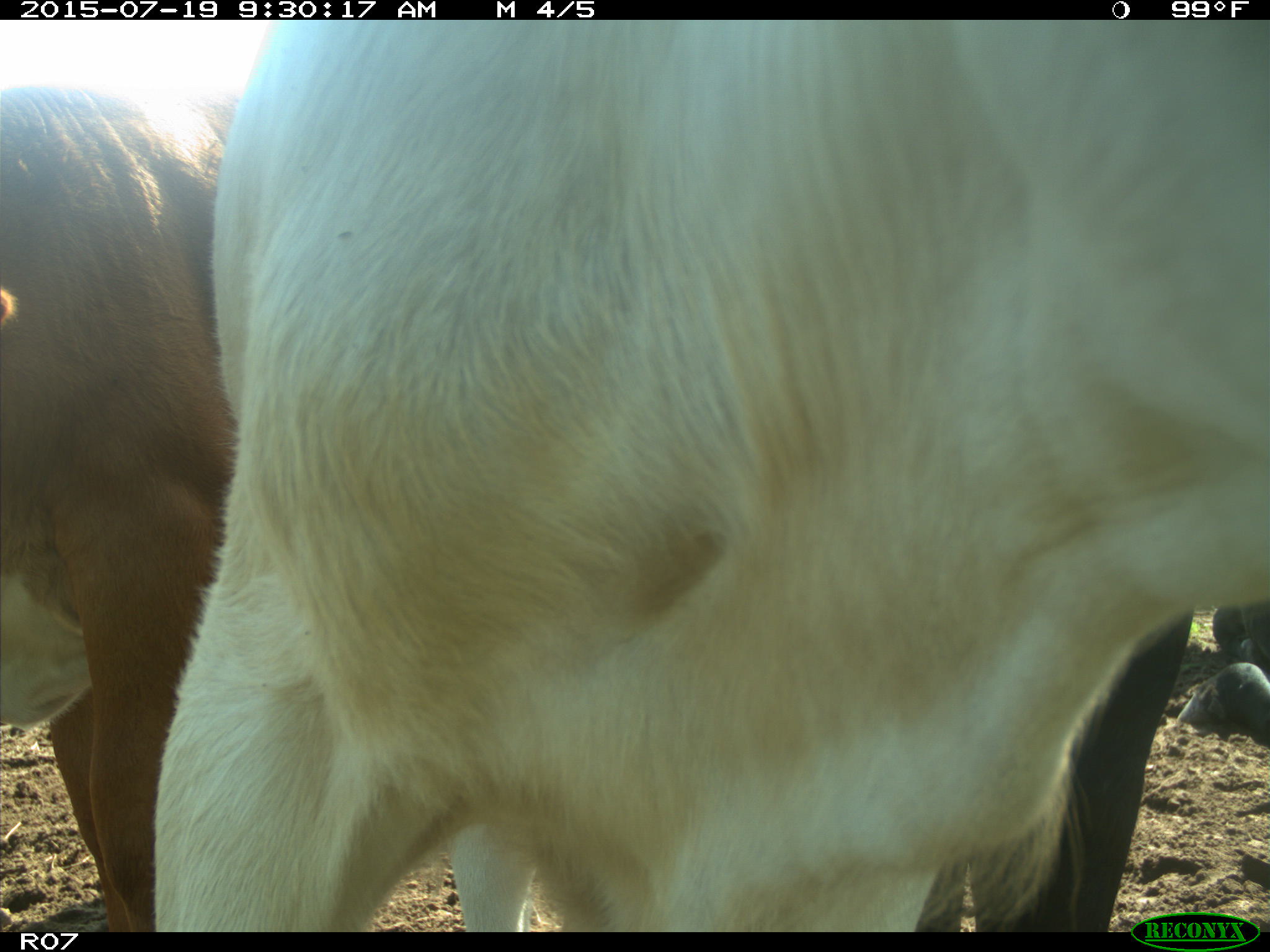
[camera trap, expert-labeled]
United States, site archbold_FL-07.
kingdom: Animalia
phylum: Chordata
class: Mammalia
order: Artiodactyla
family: Bovidae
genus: Bos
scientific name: Bos taurus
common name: domestic cow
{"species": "Bos taurus (domestic cow)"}